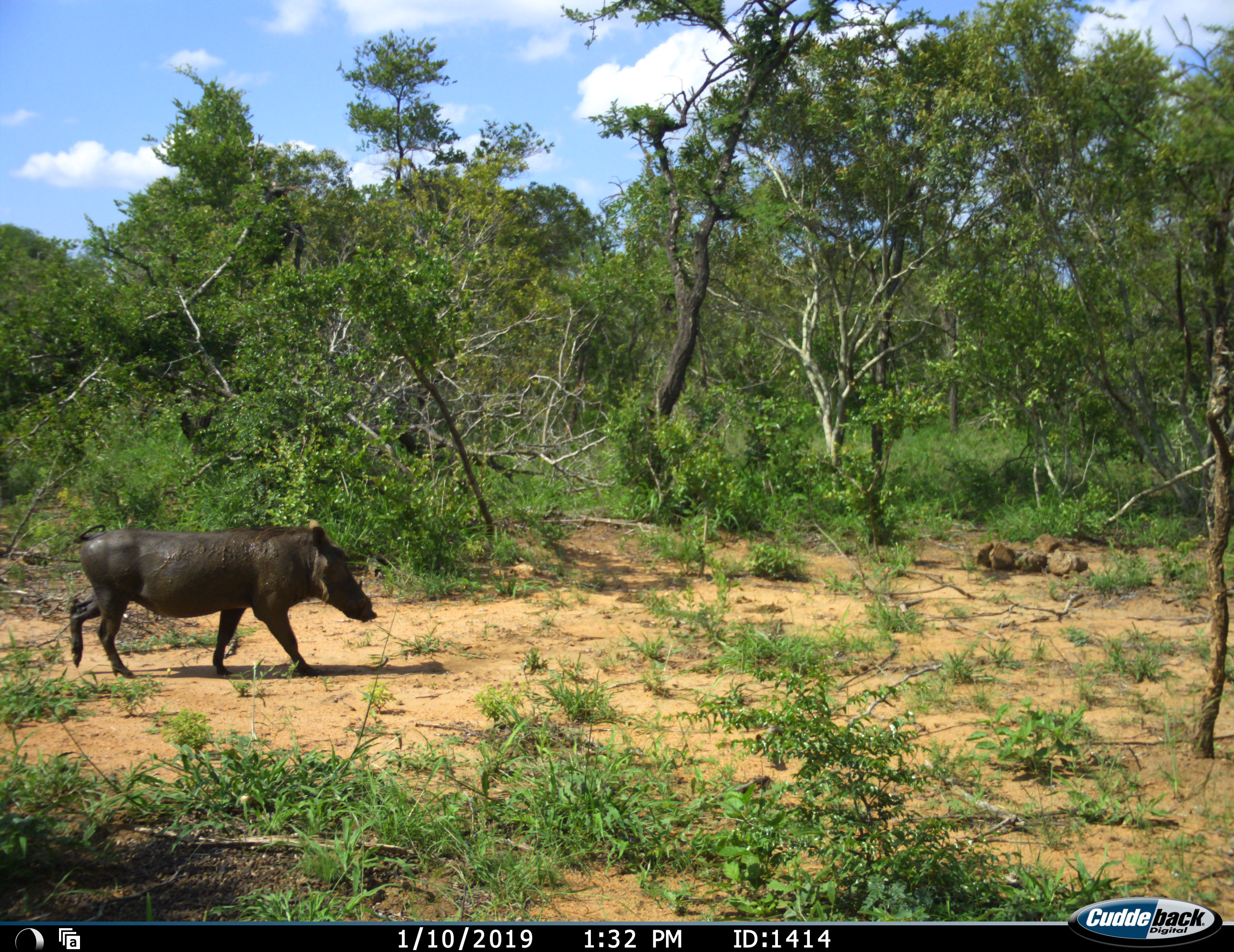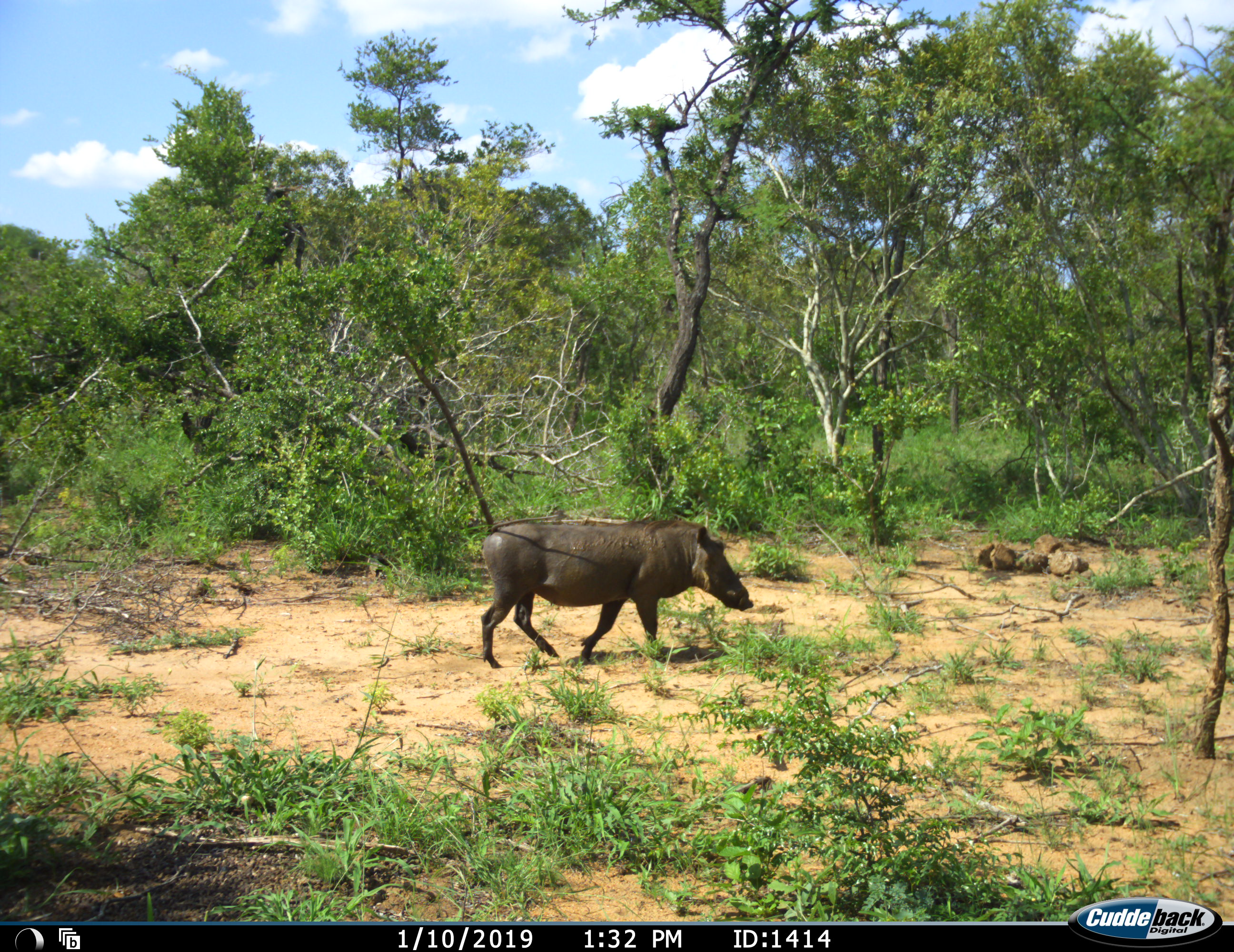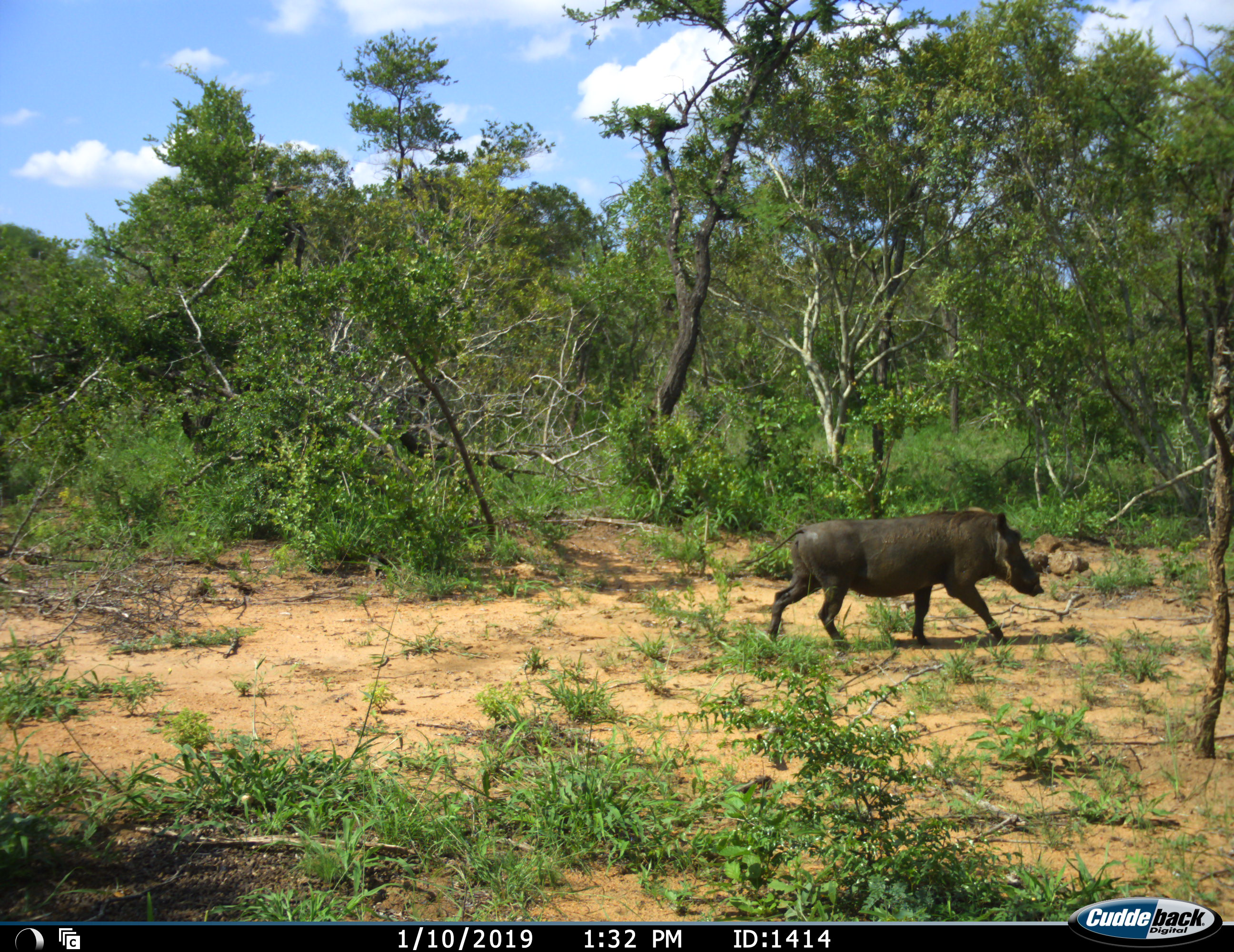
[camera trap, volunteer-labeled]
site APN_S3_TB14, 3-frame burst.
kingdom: Animalia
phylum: Chordata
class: Mammalia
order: Artiodactyla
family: Suidae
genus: Phacochoerus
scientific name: Phacochoerus africanus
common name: warthog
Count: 1.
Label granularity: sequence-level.